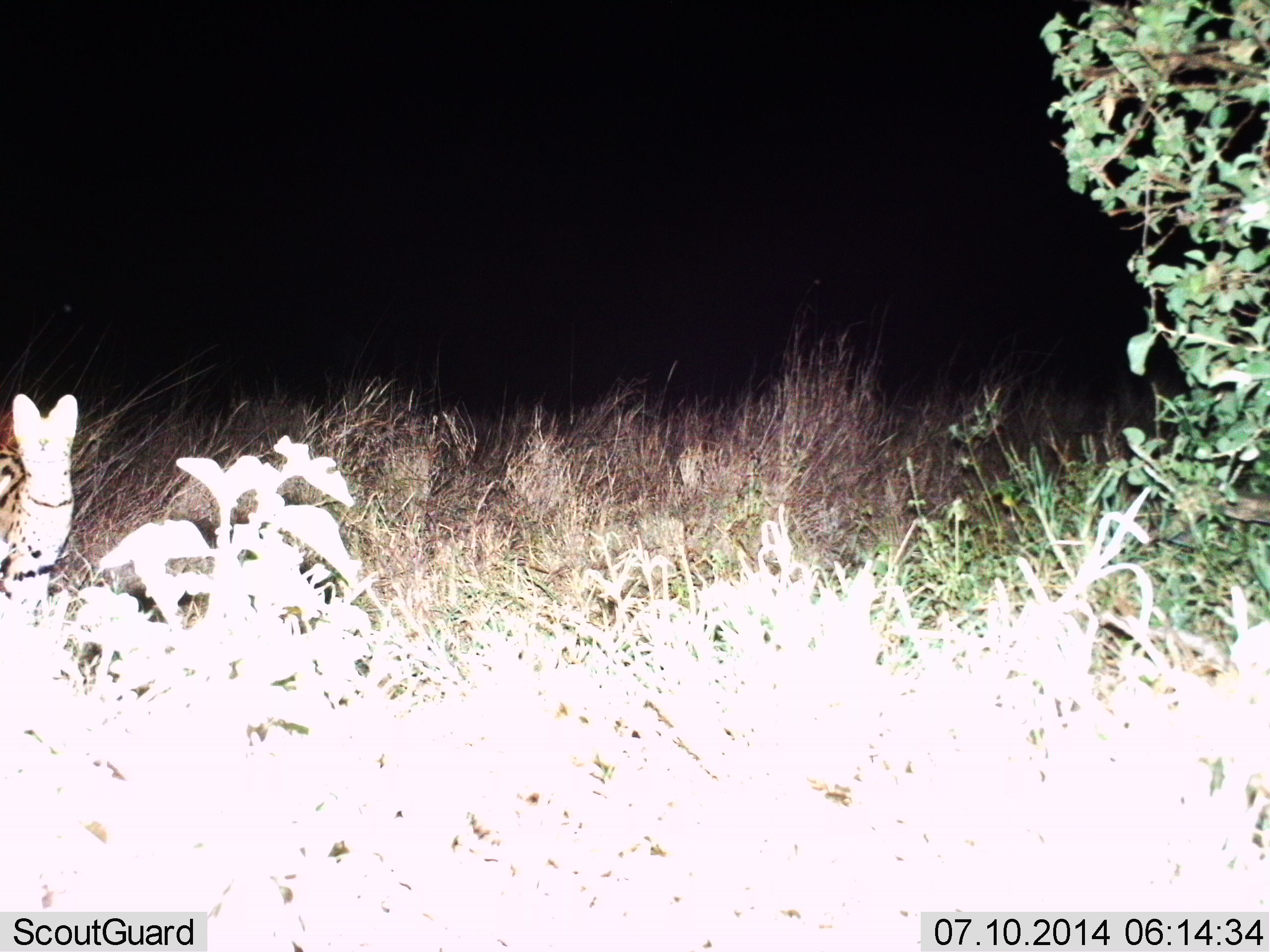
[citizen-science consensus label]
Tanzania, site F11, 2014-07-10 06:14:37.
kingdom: Animalia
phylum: Chordata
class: Mammalia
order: Carnivora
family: Felidae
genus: Leptailurus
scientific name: Leptailurus serval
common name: serval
Serval (Leptailurus serval), count 1. Behavior (volunteer vote fractions): standing 100%, resting 0%, moving 0%, interacting 0%. Young present (vote fraction): 0%. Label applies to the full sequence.